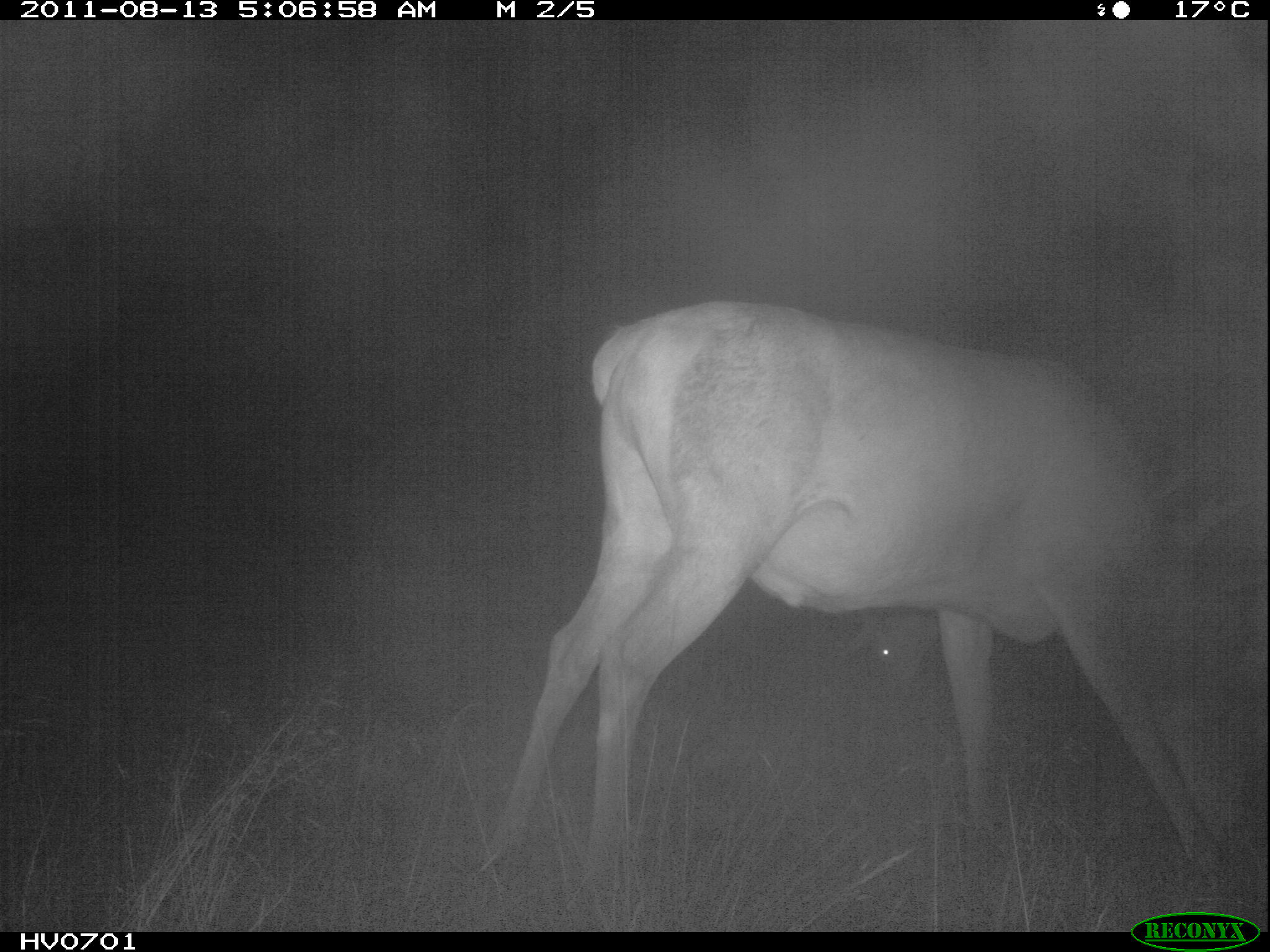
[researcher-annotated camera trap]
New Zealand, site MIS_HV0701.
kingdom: Animalia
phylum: Chordata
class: Mammalia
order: Artiodactyla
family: Cervidae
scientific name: Cervidae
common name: deer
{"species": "deer (Cervidae)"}